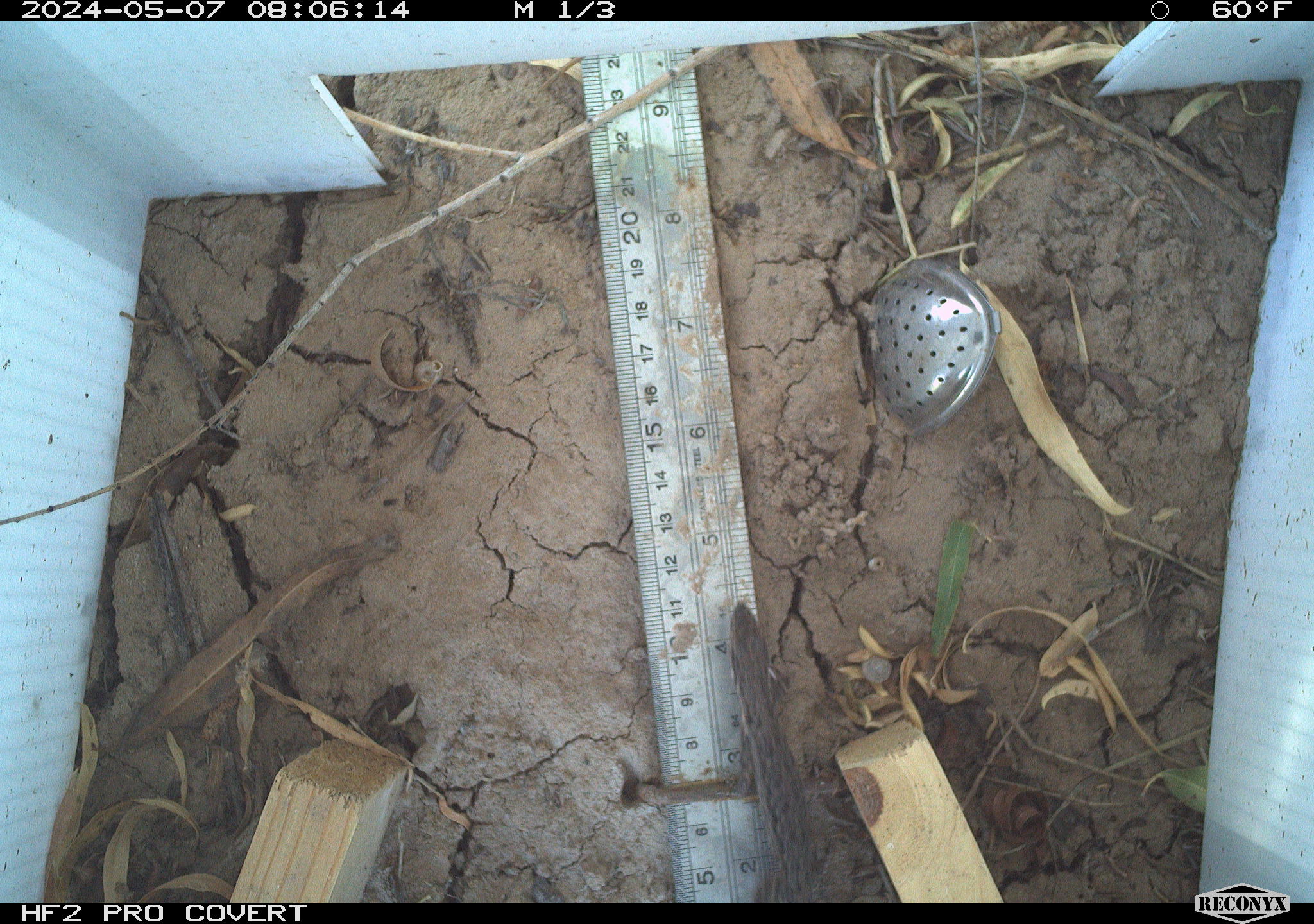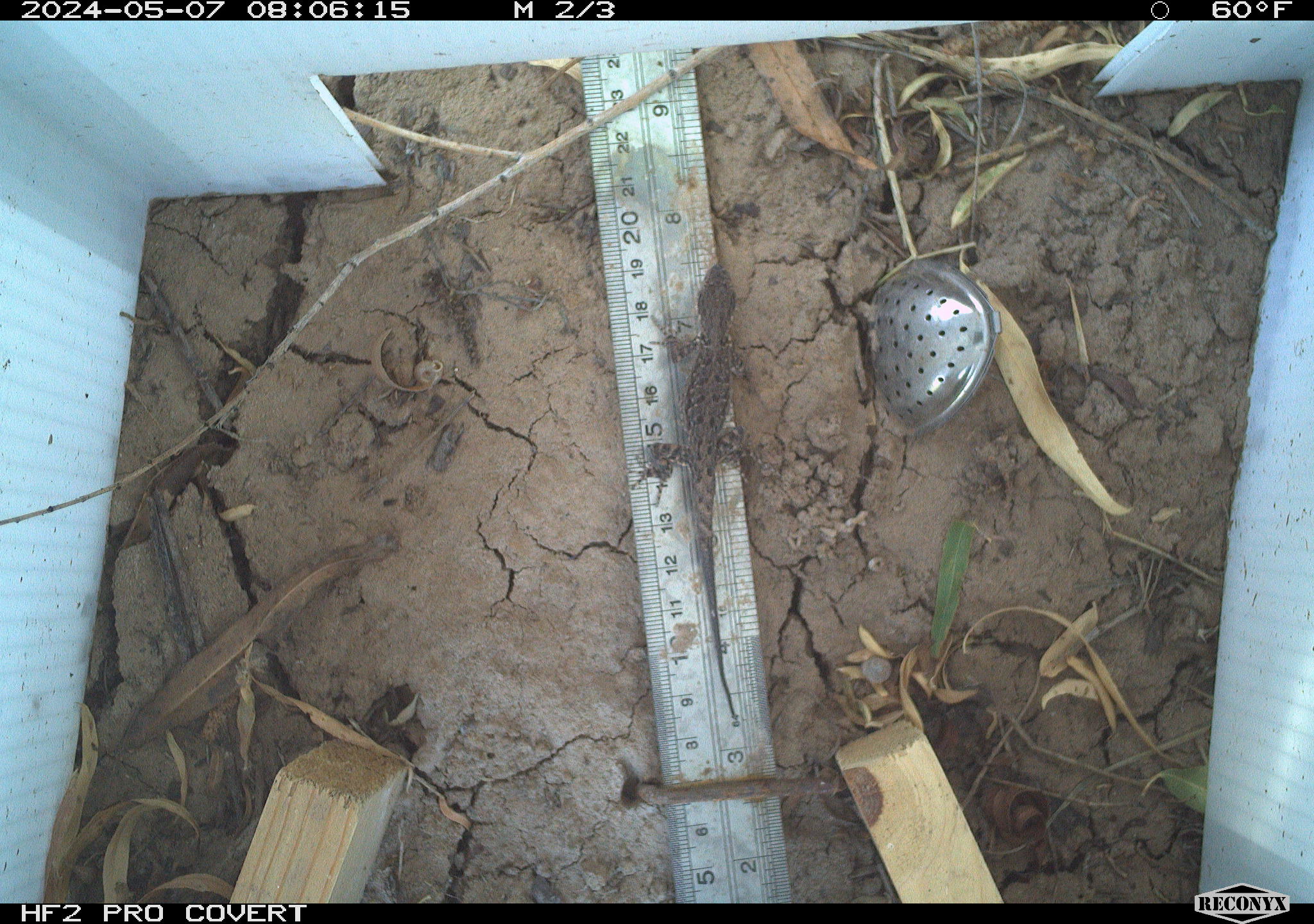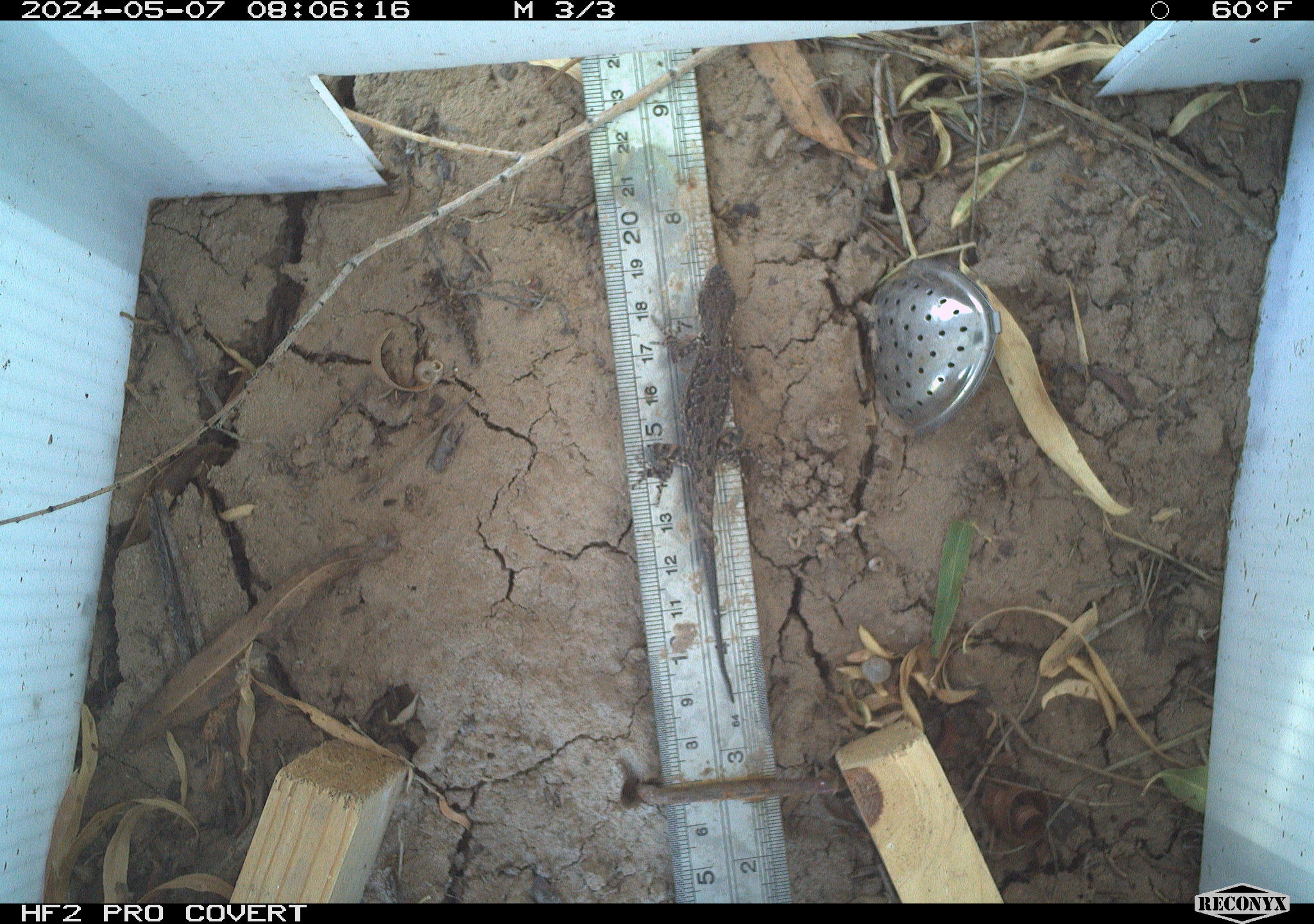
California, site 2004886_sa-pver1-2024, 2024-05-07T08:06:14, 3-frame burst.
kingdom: Animalia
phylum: Chordata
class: Reptilia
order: Squamata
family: Phrynosomatidae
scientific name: Phrynosomatidae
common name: phrynosomatid lizards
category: phrynosomatidae family